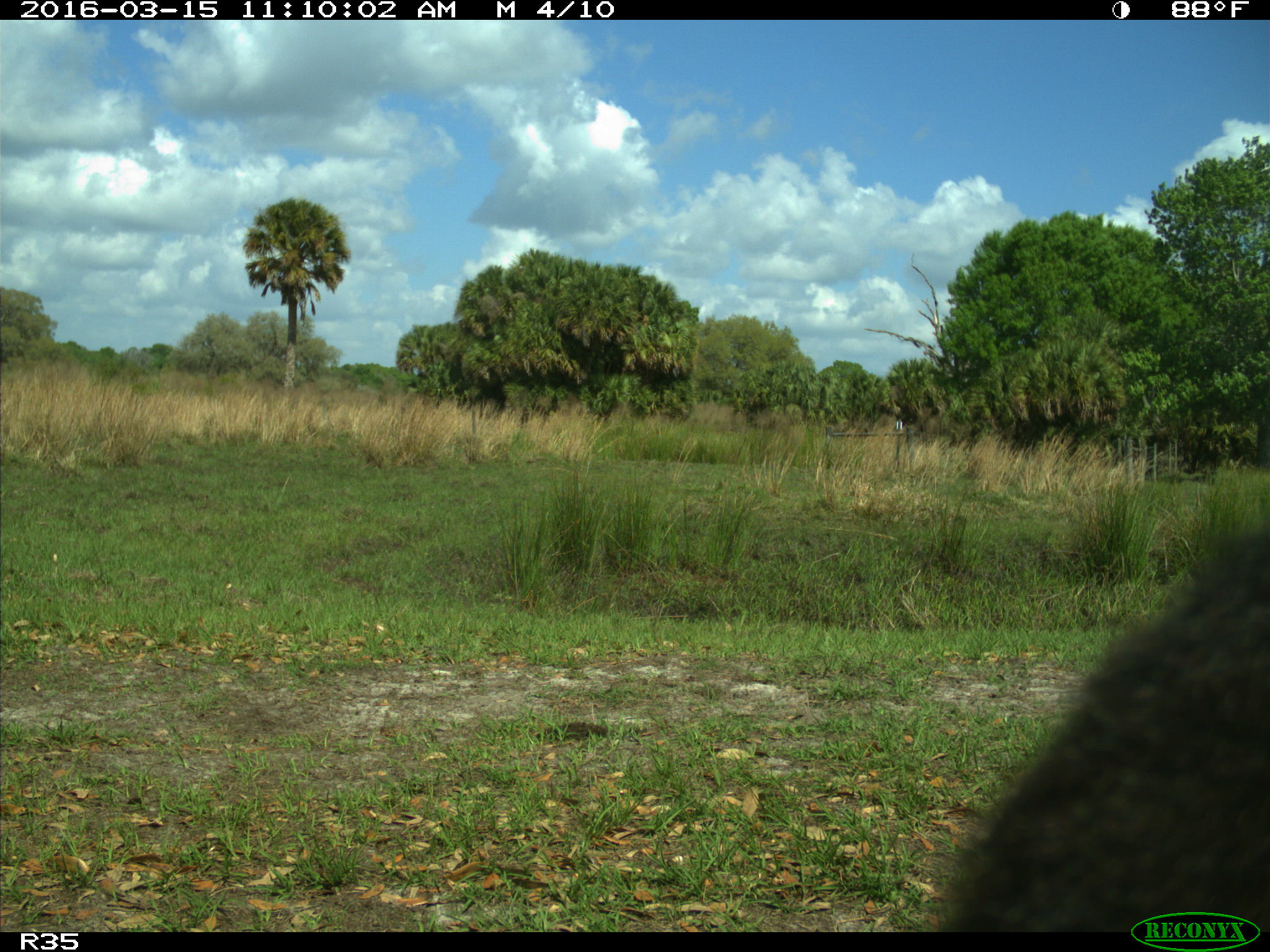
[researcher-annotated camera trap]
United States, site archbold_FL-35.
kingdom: Animalia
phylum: Chordata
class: Mammalia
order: Artiodactyla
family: Suidae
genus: Sus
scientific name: Sus scrofa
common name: wild boar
Sus scrofa (wild boar).